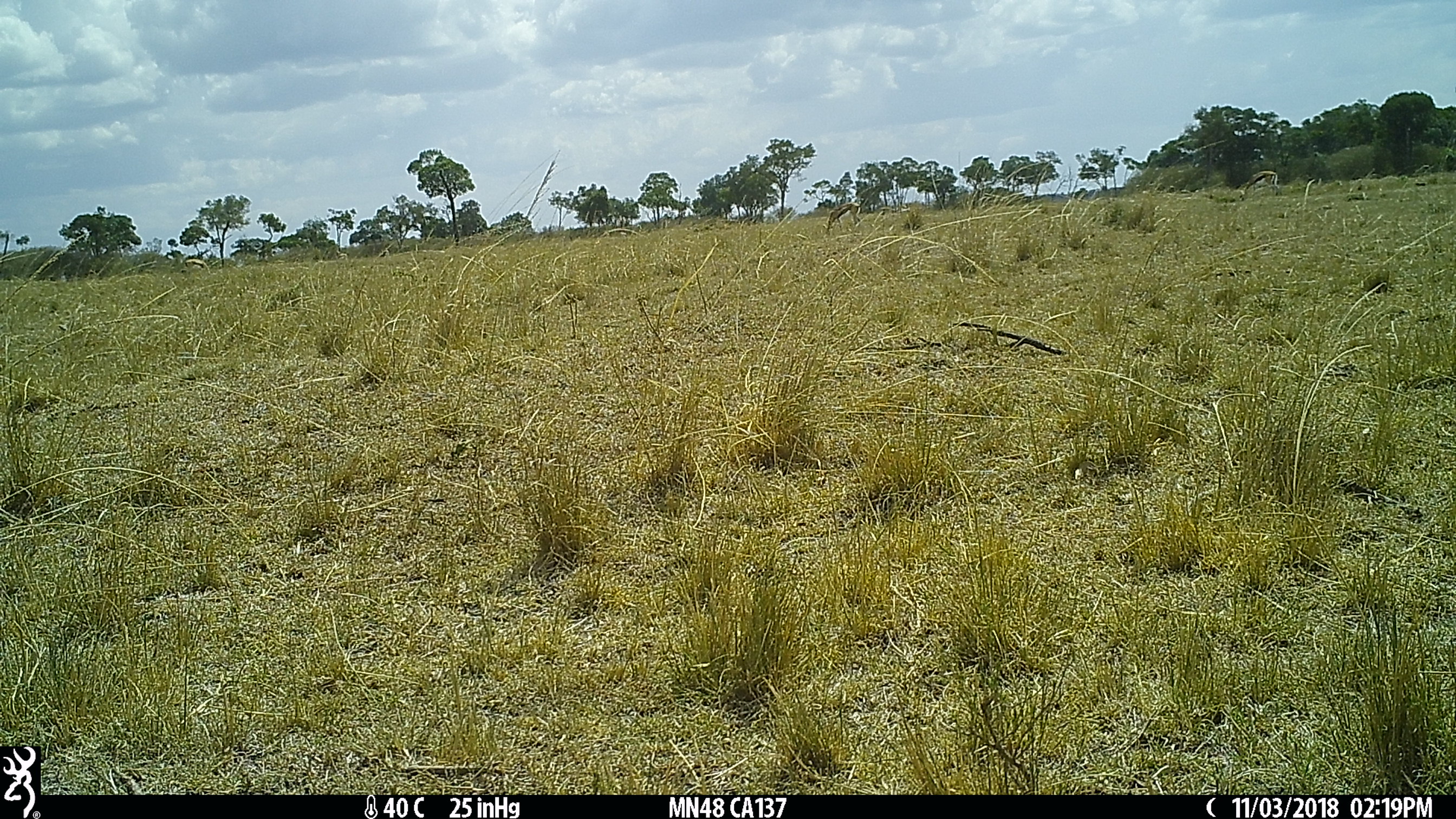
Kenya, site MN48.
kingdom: Animalia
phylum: Chordata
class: Mammalia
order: Artiodactyla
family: Bovidae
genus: Eudorcas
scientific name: Eudorcas thomsonii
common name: thomon's gazelle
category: gazelle thomsons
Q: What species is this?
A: Gazelle thomsons (thomon's gazelle) (Eudorcas thomsonii).